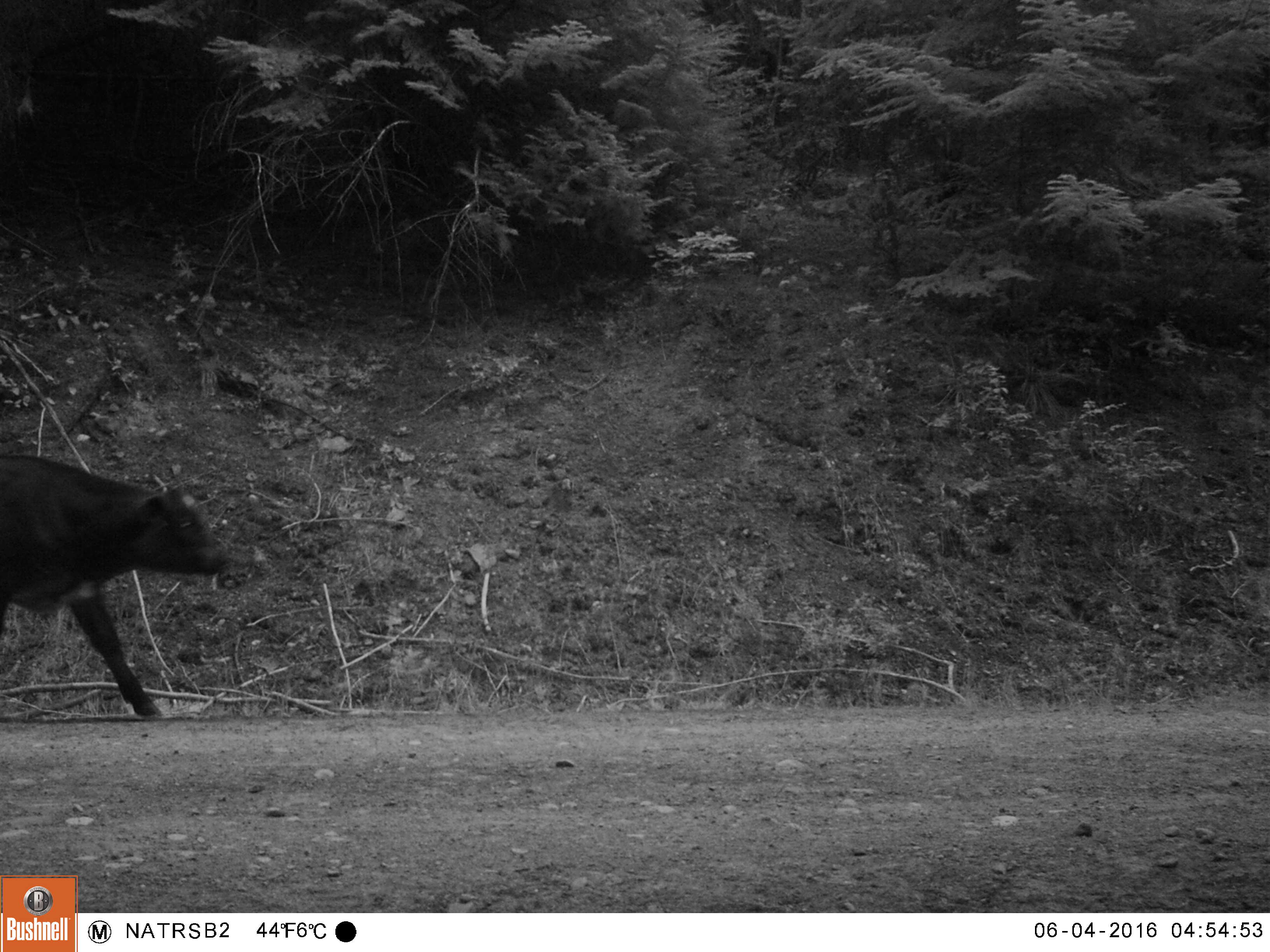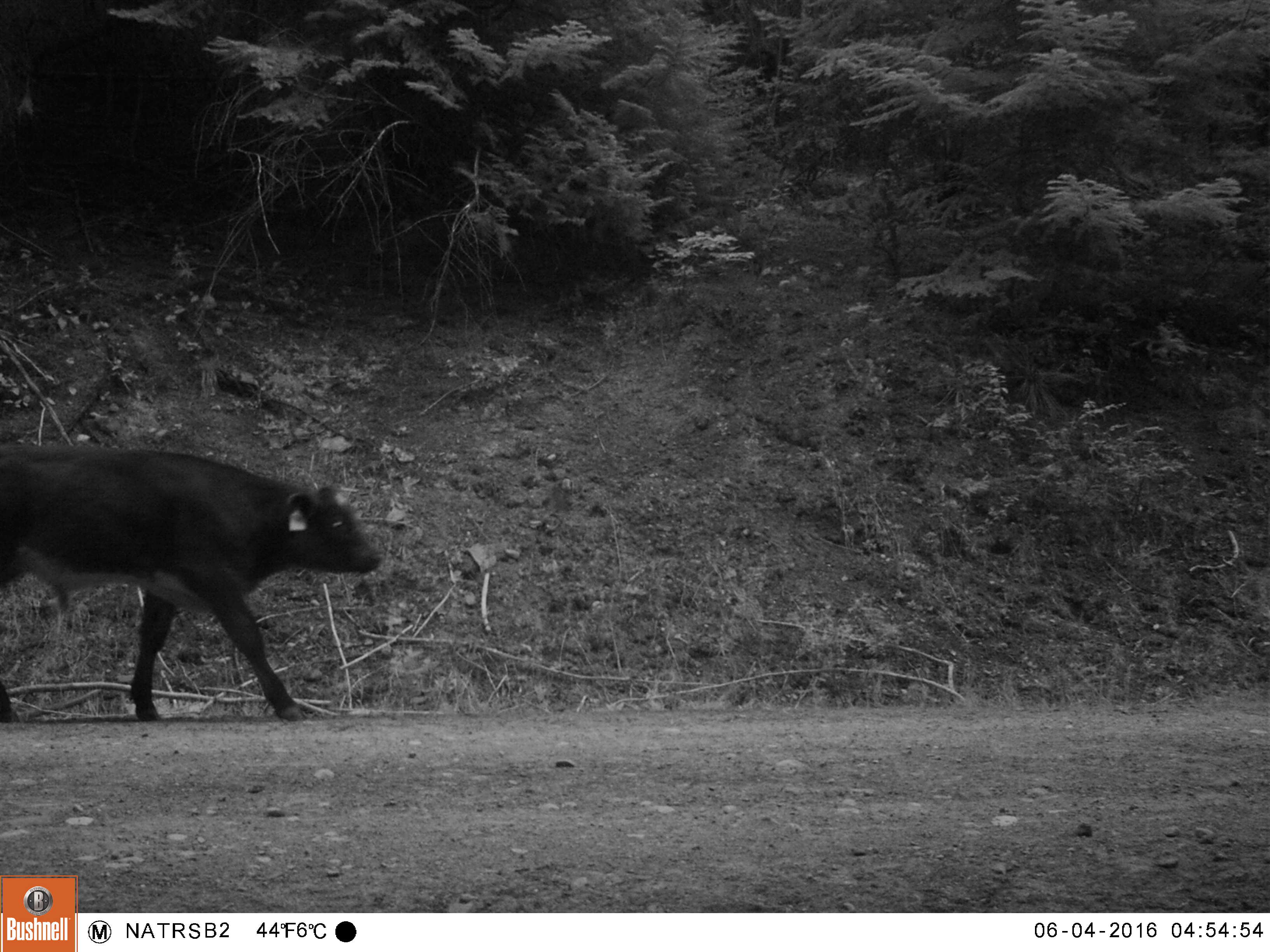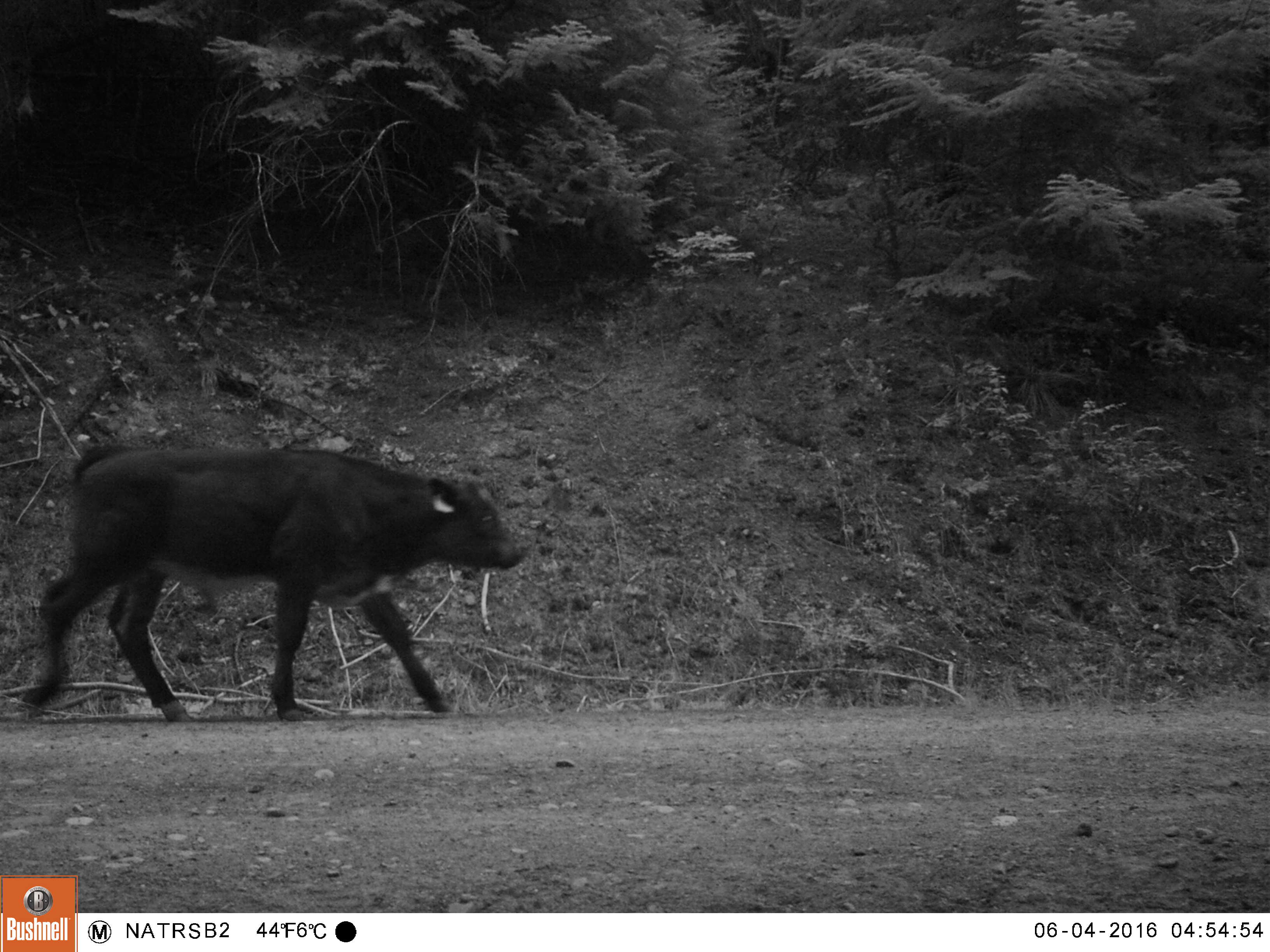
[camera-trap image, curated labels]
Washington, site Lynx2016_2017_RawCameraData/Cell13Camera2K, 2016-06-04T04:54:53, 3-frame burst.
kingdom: Animalia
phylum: Chordata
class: Mammalia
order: Artiodactyla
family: Bovidae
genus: Bos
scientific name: Bos taurus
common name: domestic cattle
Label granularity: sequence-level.